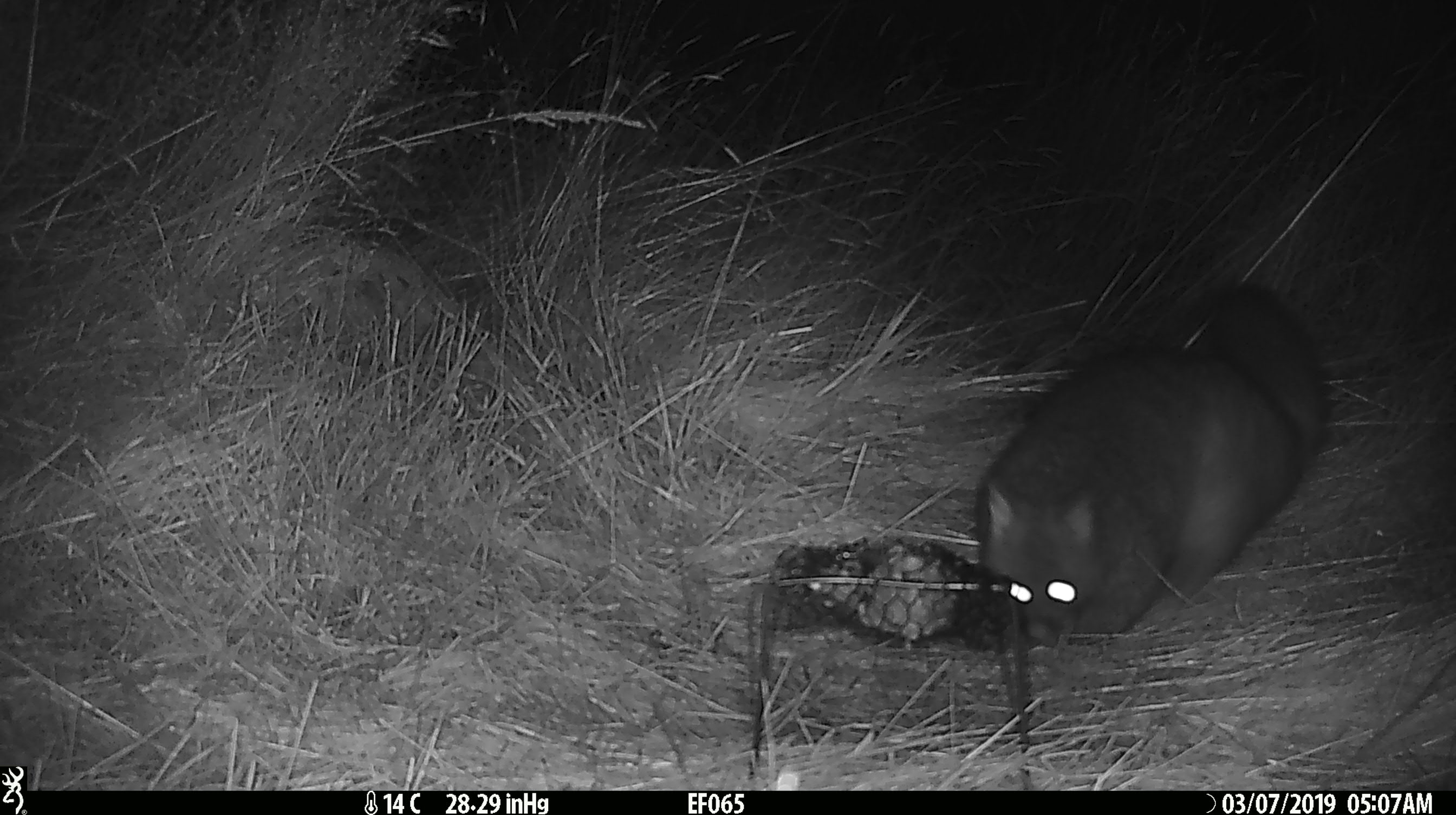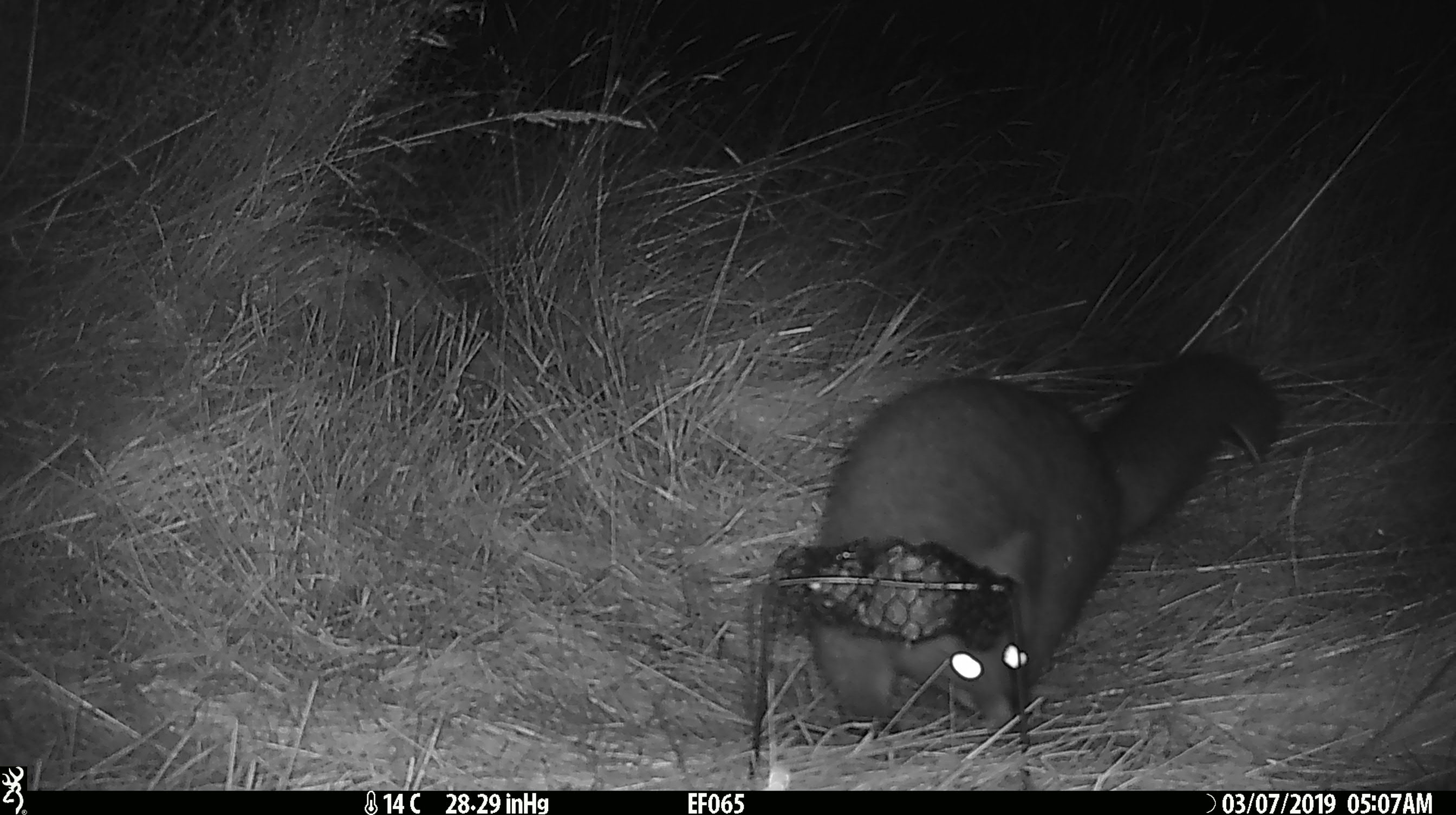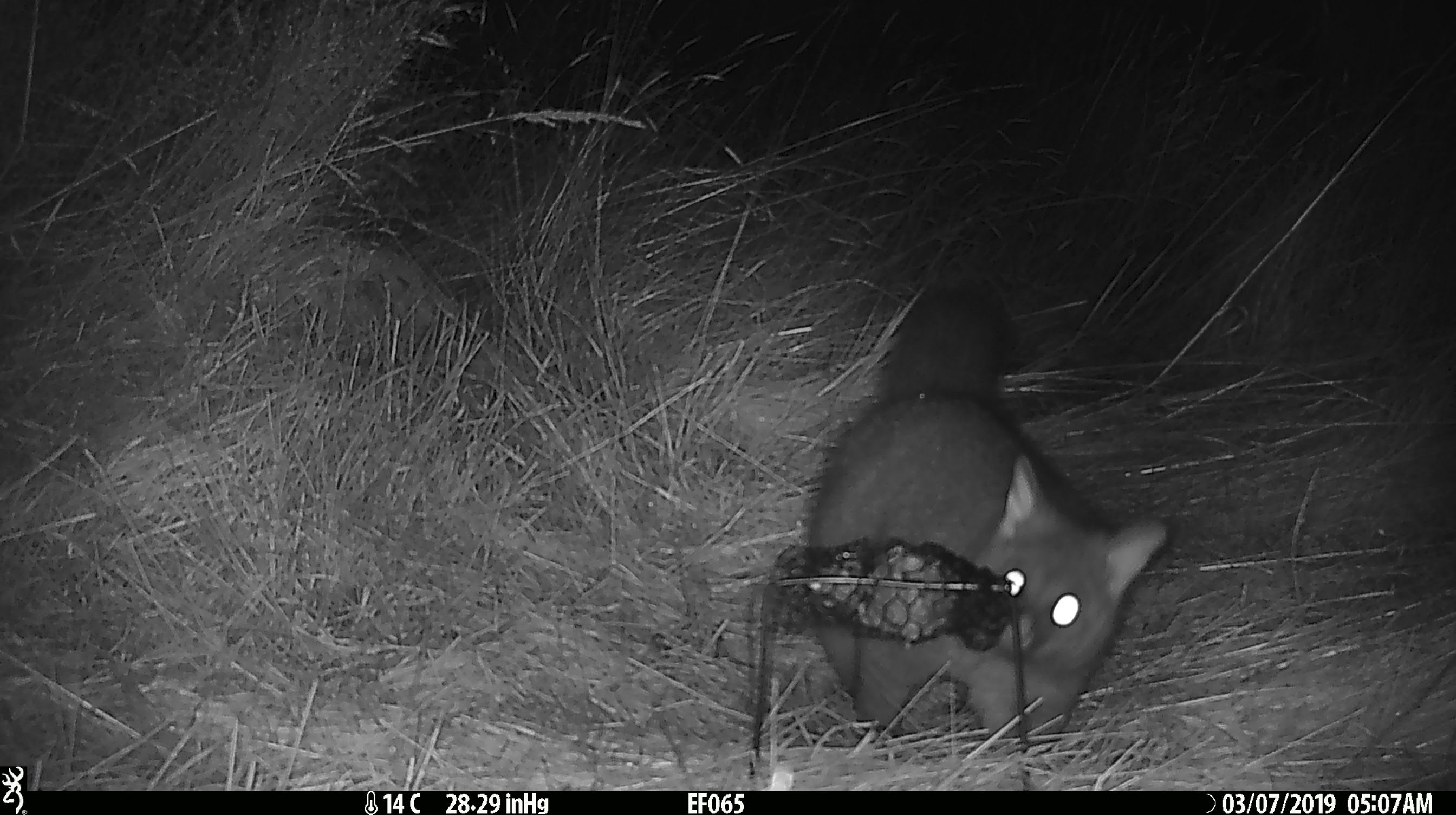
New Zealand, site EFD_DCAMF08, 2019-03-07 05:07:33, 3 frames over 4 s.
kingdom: Animalia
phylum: Chordata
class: Mammalia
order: Diprotodontia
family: Phalangeridae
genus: Trichosurus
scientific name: Trichosurus vulpecula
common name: common brushtail possum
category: possum